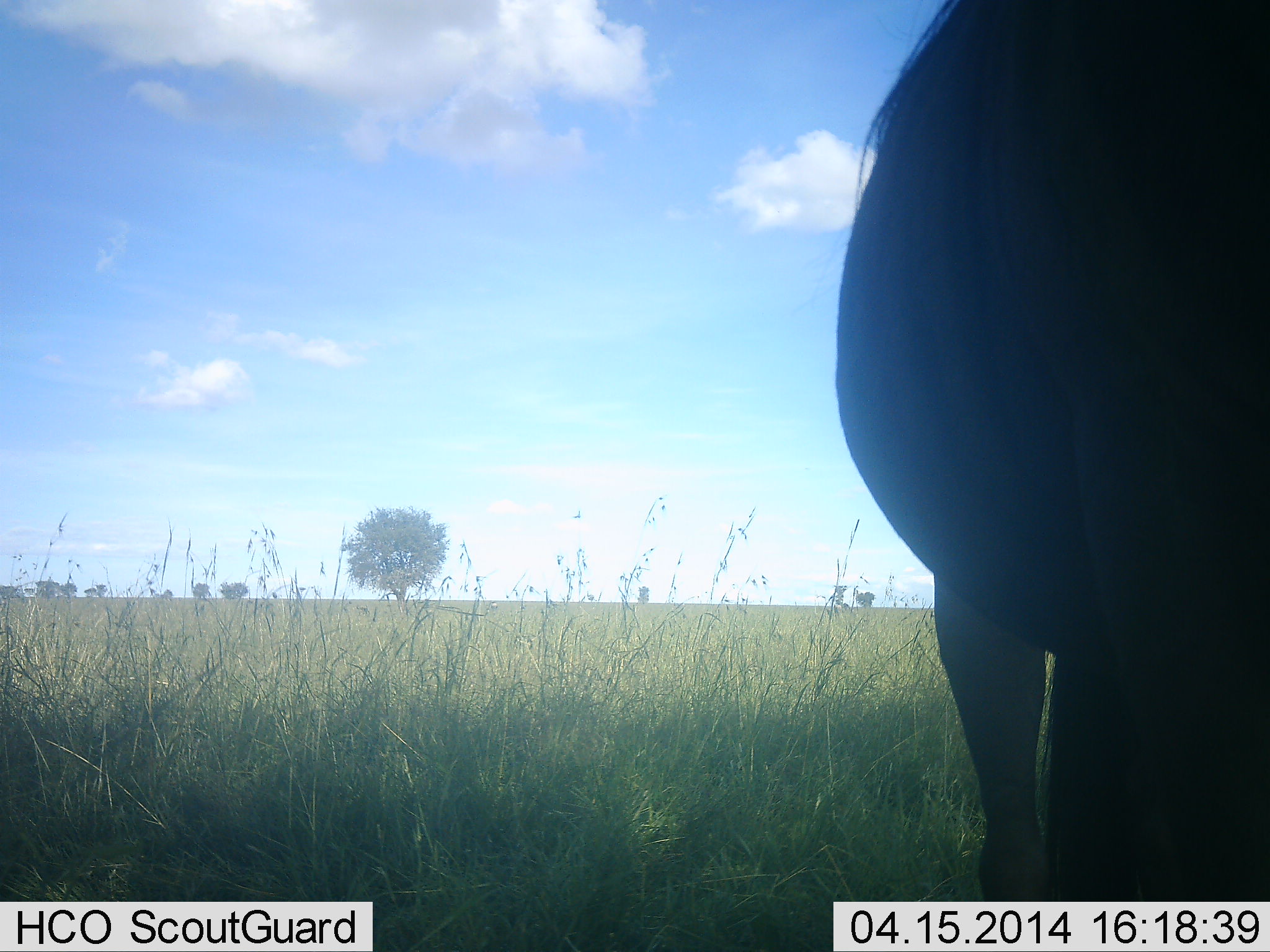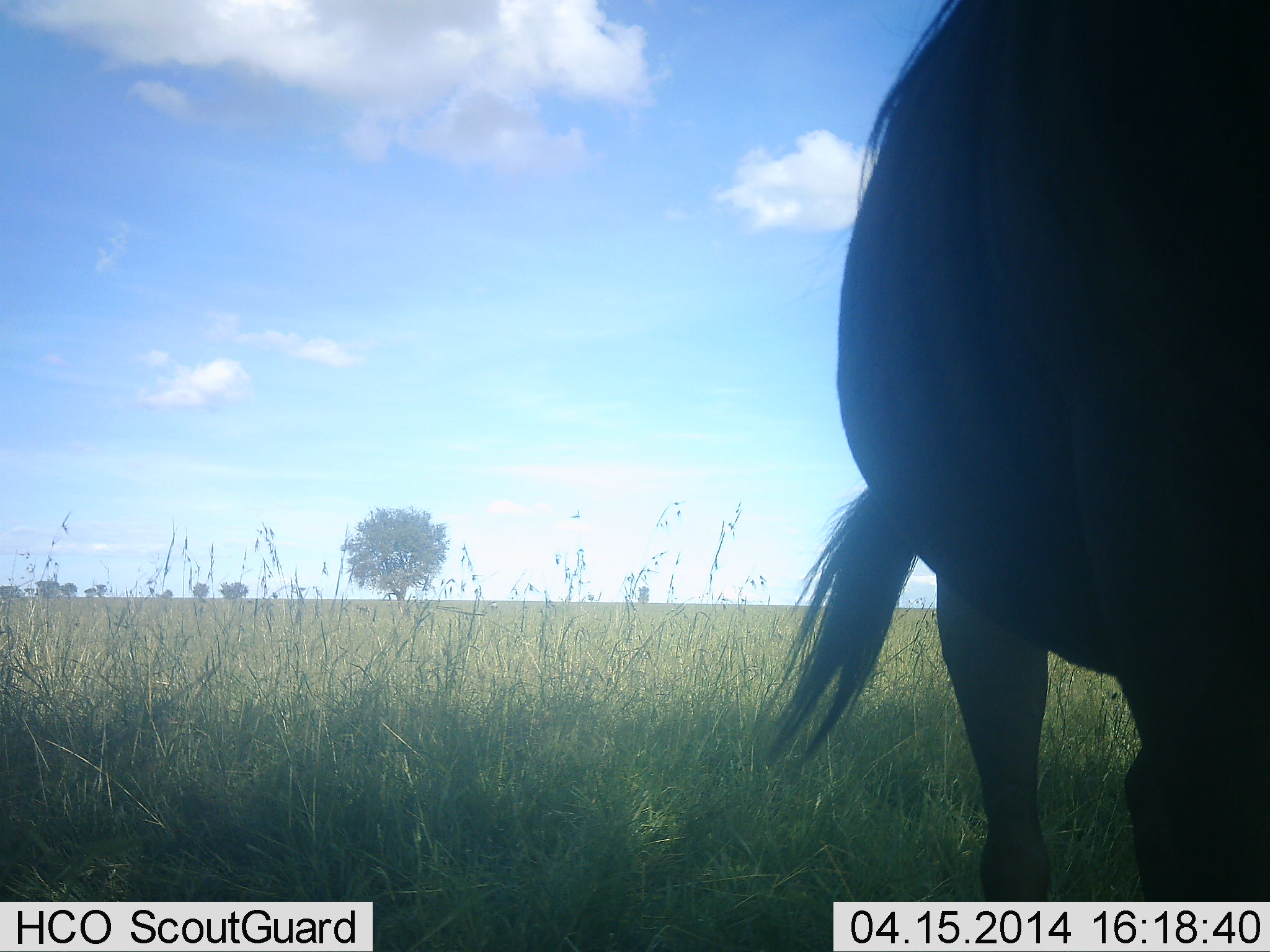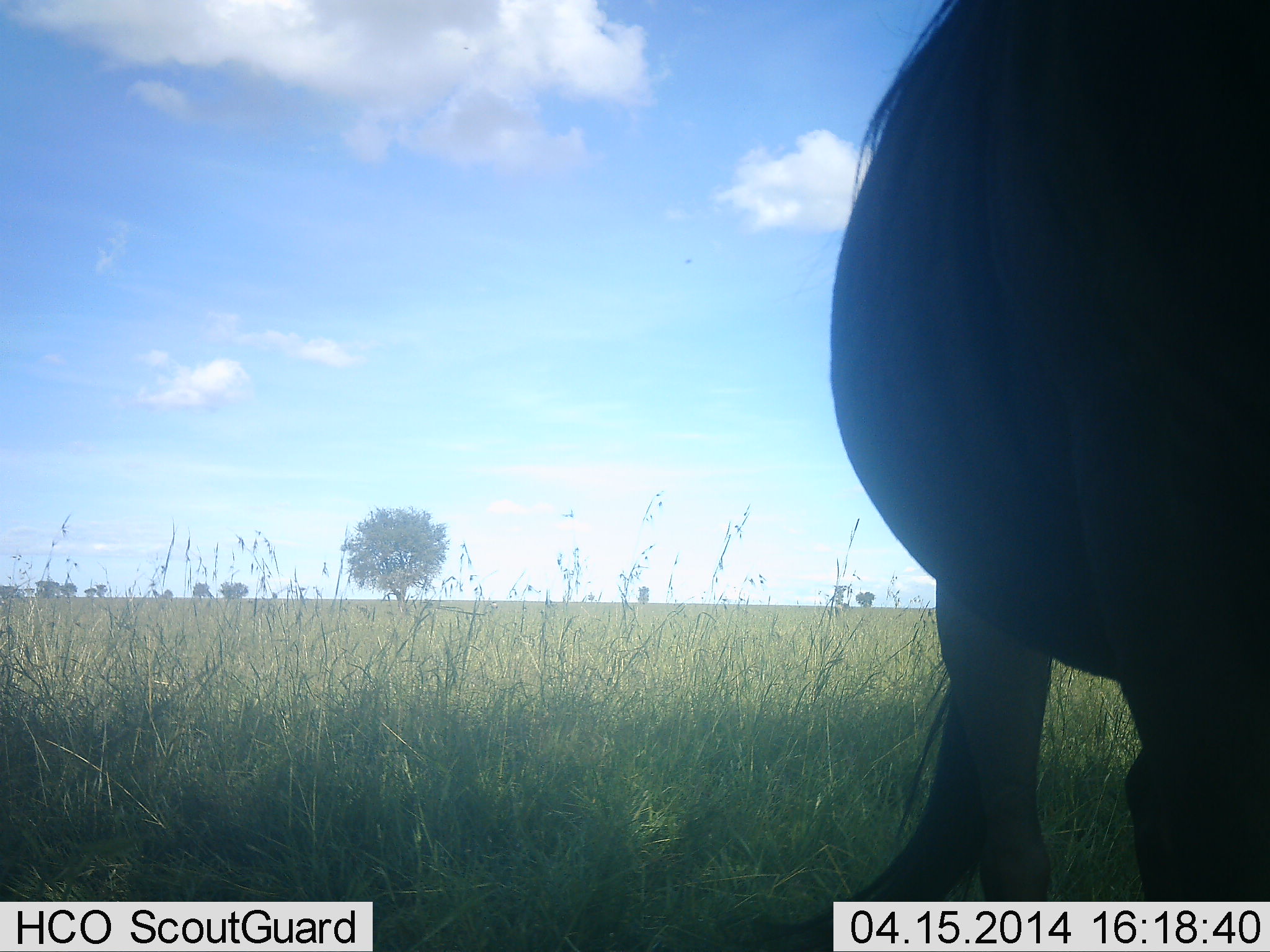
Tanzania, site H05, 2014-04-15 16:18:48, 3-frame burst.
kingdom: Animalia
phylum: Chordata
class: Mammalia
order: Artiodactyla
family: Bovidae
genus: Connochaetes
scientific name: Connochaetes taurinus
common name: blue wildebeest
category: wildebeest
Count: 1.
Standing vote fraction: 90%.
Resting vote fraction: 0%.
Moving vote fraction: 0%.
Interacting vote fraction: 0%.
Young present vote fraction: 0%.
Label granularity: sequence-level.